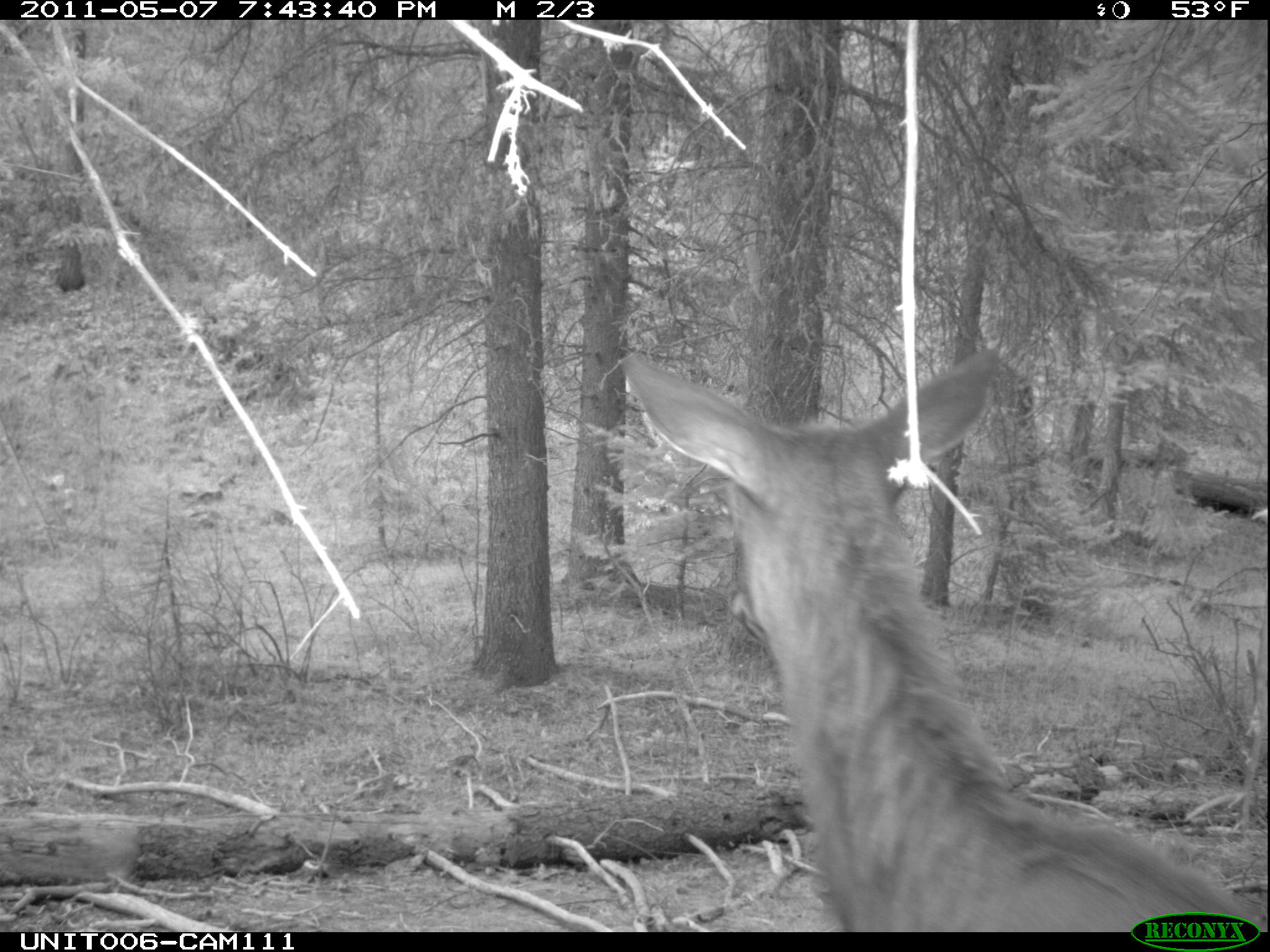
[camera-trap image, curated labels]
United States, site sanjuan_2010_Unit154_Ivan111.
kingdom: Animalia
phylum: Chordata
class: Mammalia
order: Artiodactyla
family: Cervidae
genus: Cervus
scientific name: Cervus elaphus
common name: red deer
Cervus elaphus (red deer).